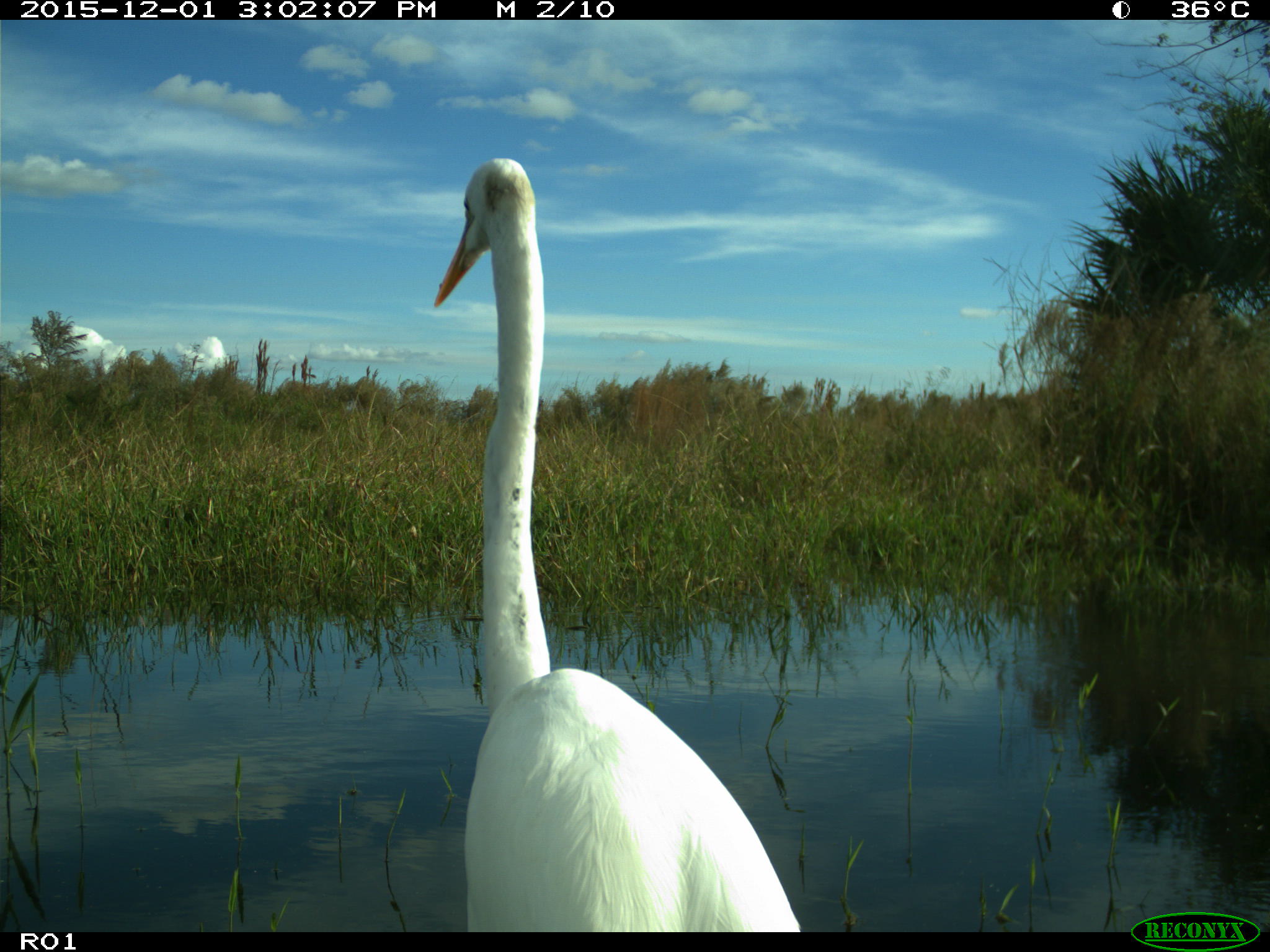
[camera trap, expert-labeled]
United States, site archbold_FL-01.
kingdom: Animalia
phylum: Chordata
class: Aves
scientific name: Aves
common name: birds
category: unidentified bird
Unidentified bird (birds) (Aves).